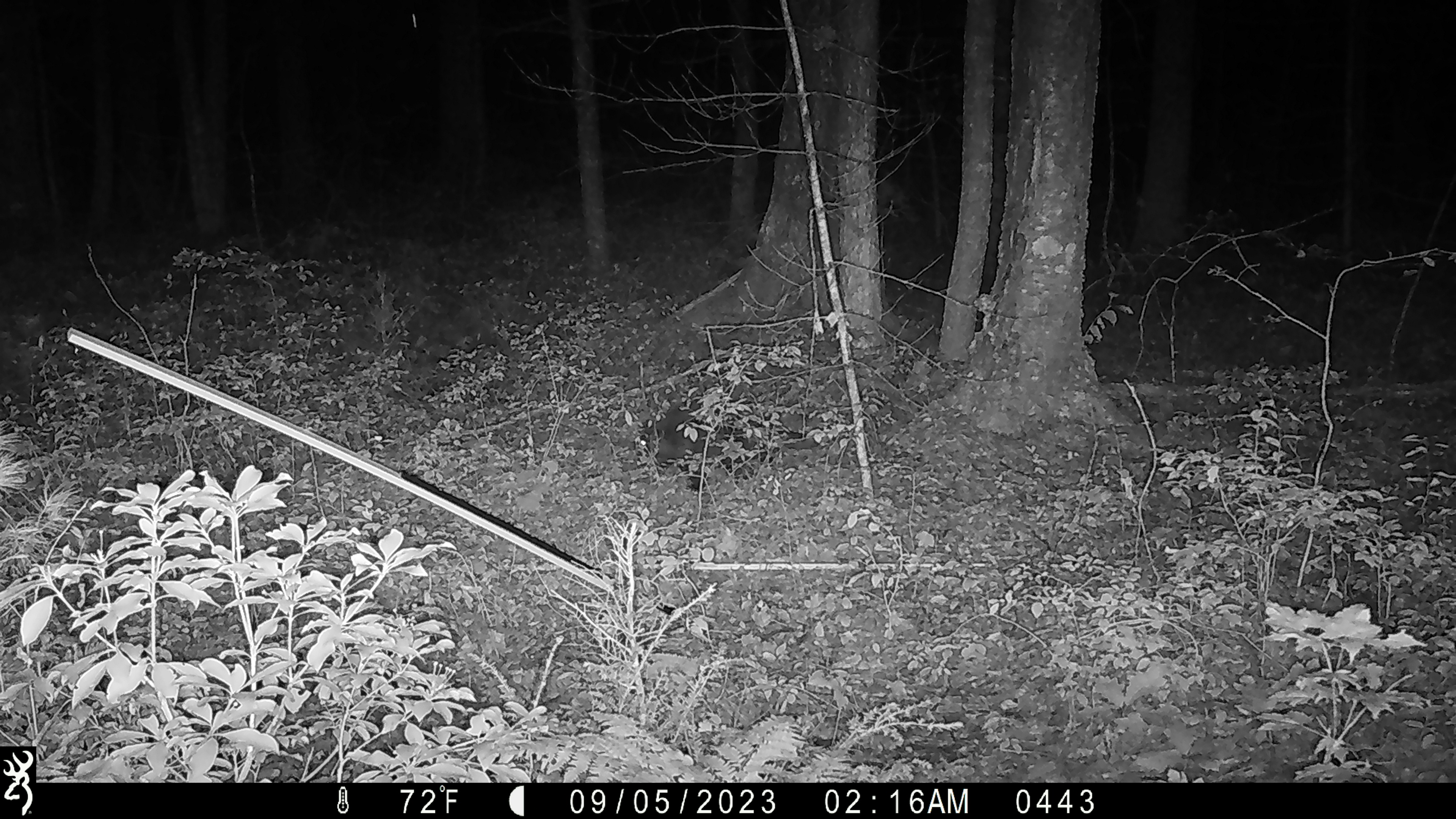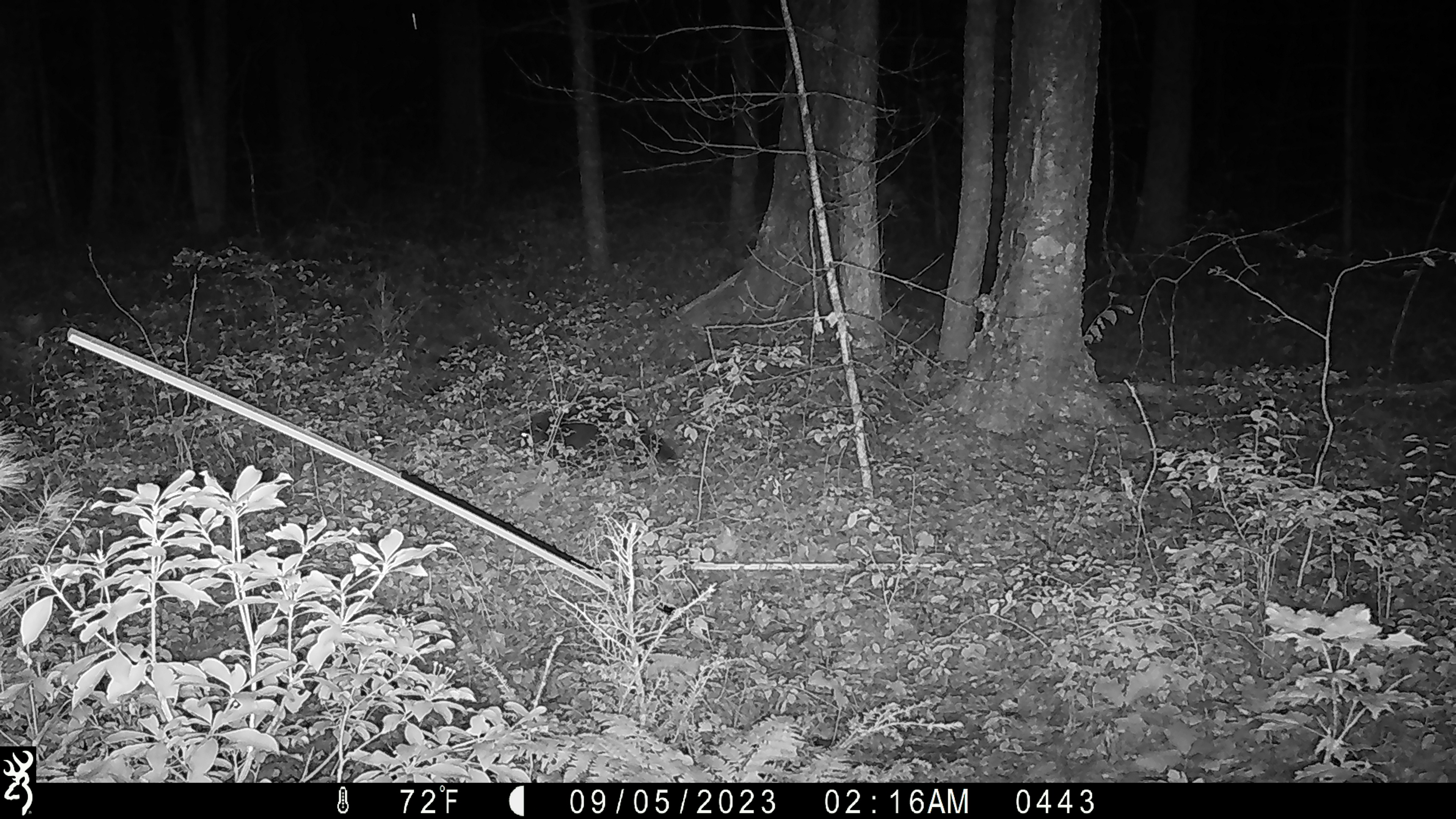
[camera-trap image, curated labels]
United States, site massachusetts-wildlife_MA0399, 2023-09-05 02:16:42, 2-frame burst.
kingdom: Animalia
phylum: Chordata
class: Mammalia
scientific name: Mammalia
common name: mammal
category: mammal sp.